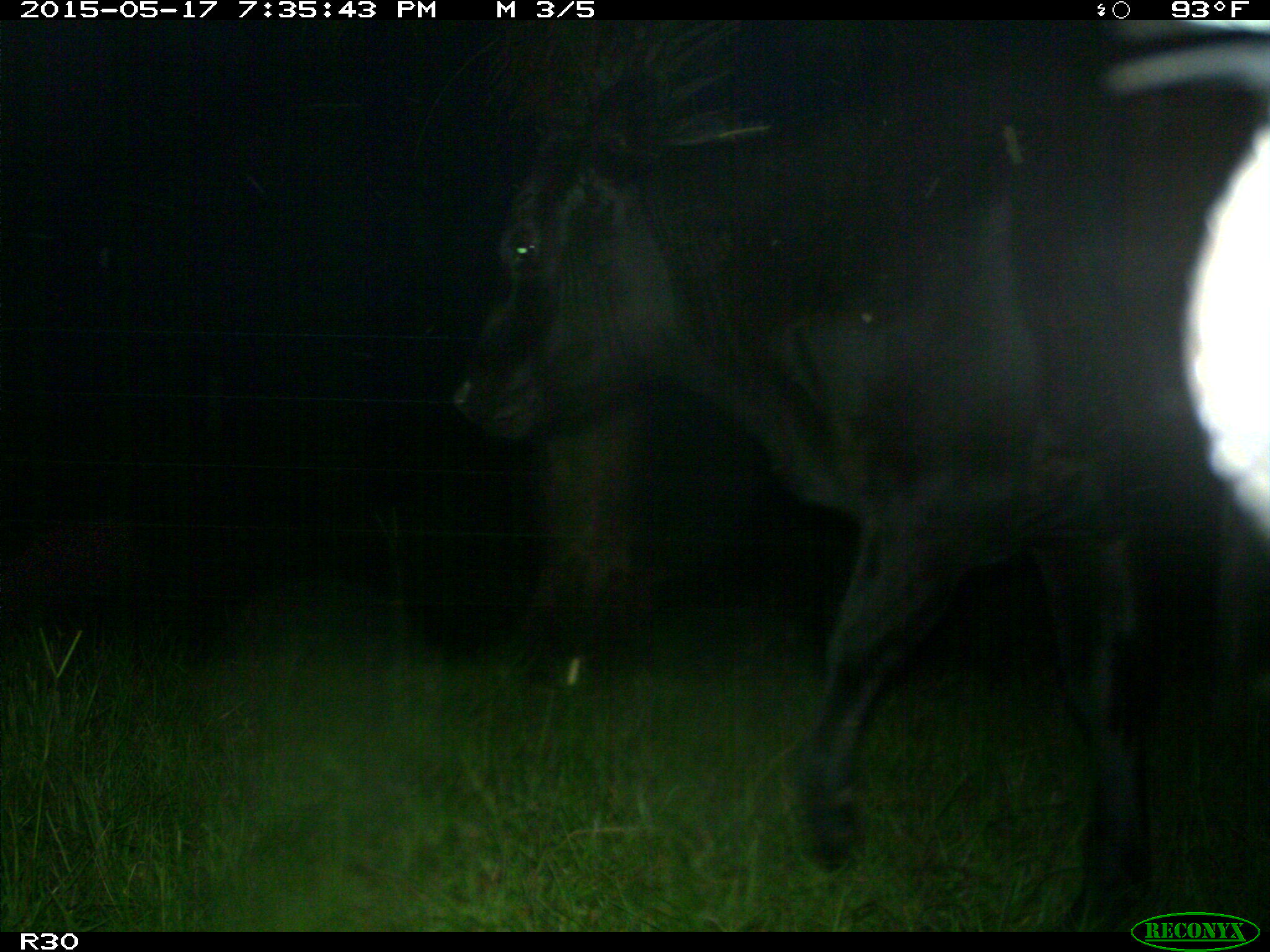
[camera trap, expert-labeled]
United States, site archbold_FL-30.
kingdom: Animalia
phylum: Chordata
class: Mammalia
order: Artiodactyla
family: Bovidae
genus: Bos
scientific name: Bos taurus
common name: domestic cow